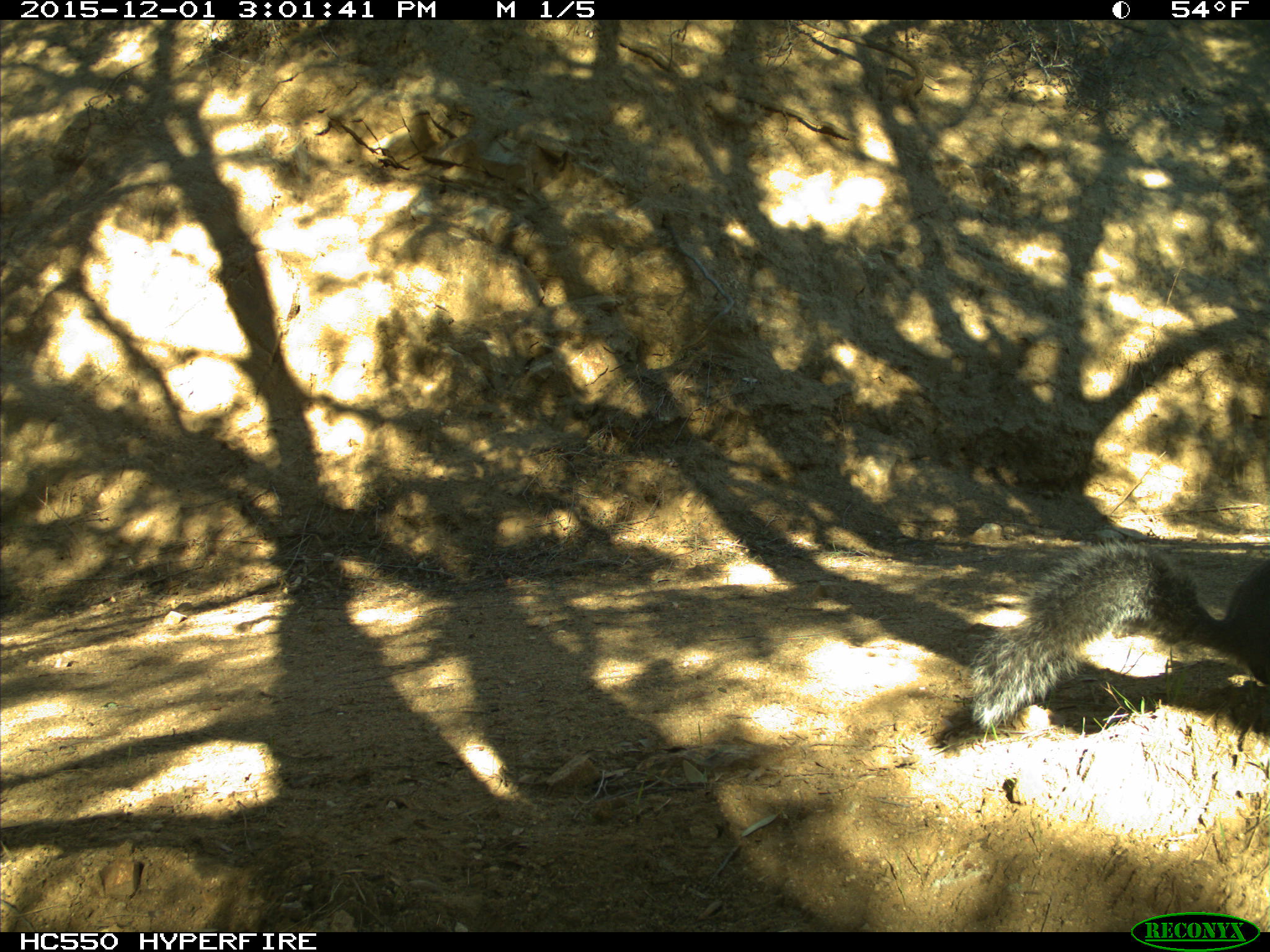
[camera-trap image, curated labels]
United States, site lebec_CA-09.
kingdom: Animalia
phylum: Chordata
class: Mammalia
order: Rodentia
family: Sciuridae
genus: Sciurus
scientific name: Sciurus carolinensis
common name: eastern gray squirrel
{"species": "Sciurus carolinensis (eastern gray squirrel)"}